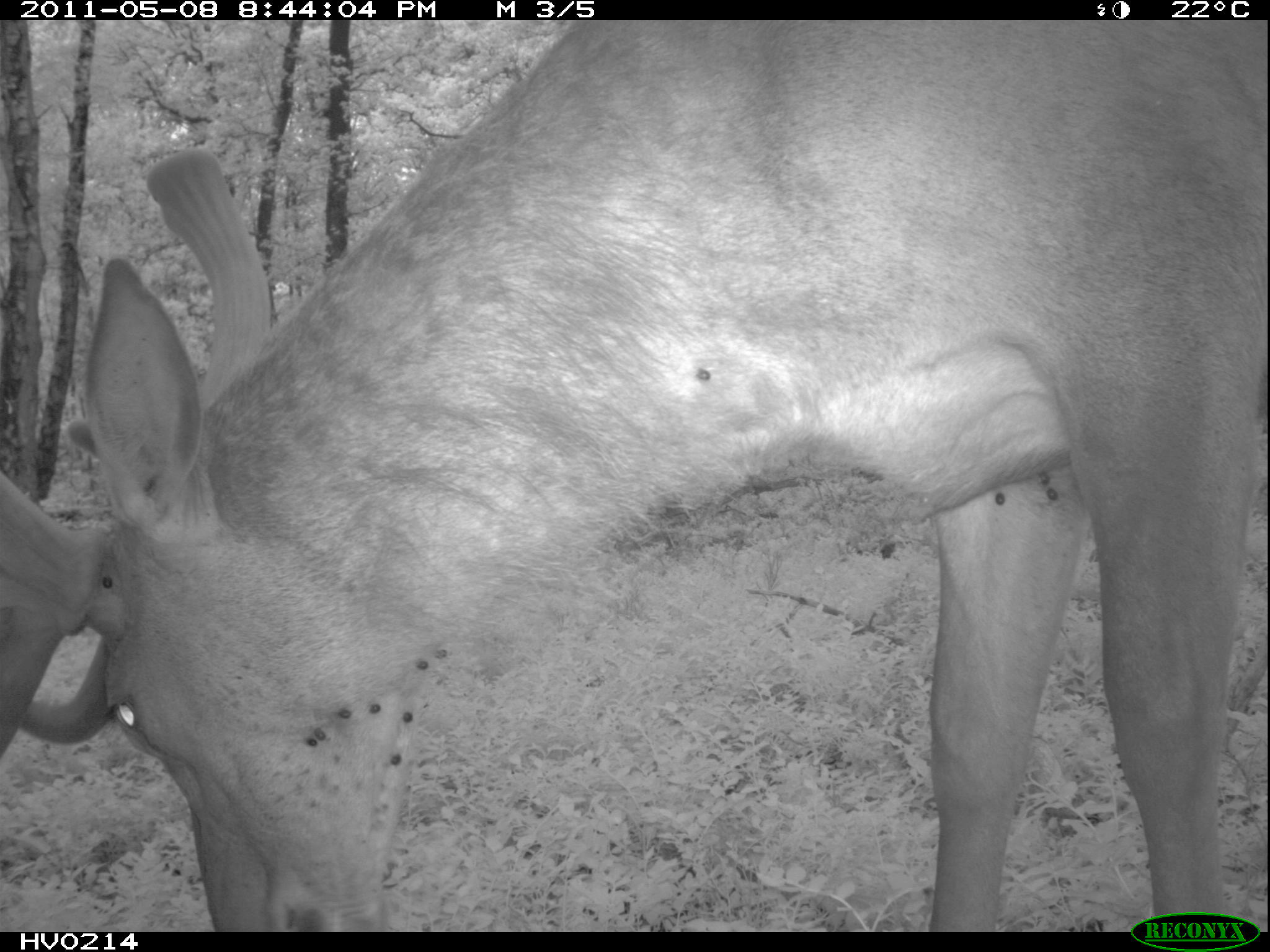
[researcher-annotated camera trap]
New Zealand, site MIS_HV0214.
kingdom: Animalia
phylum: Chordata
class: Mammalia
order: Artiodactyla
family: Cervidae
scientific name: Cervidae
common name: deer